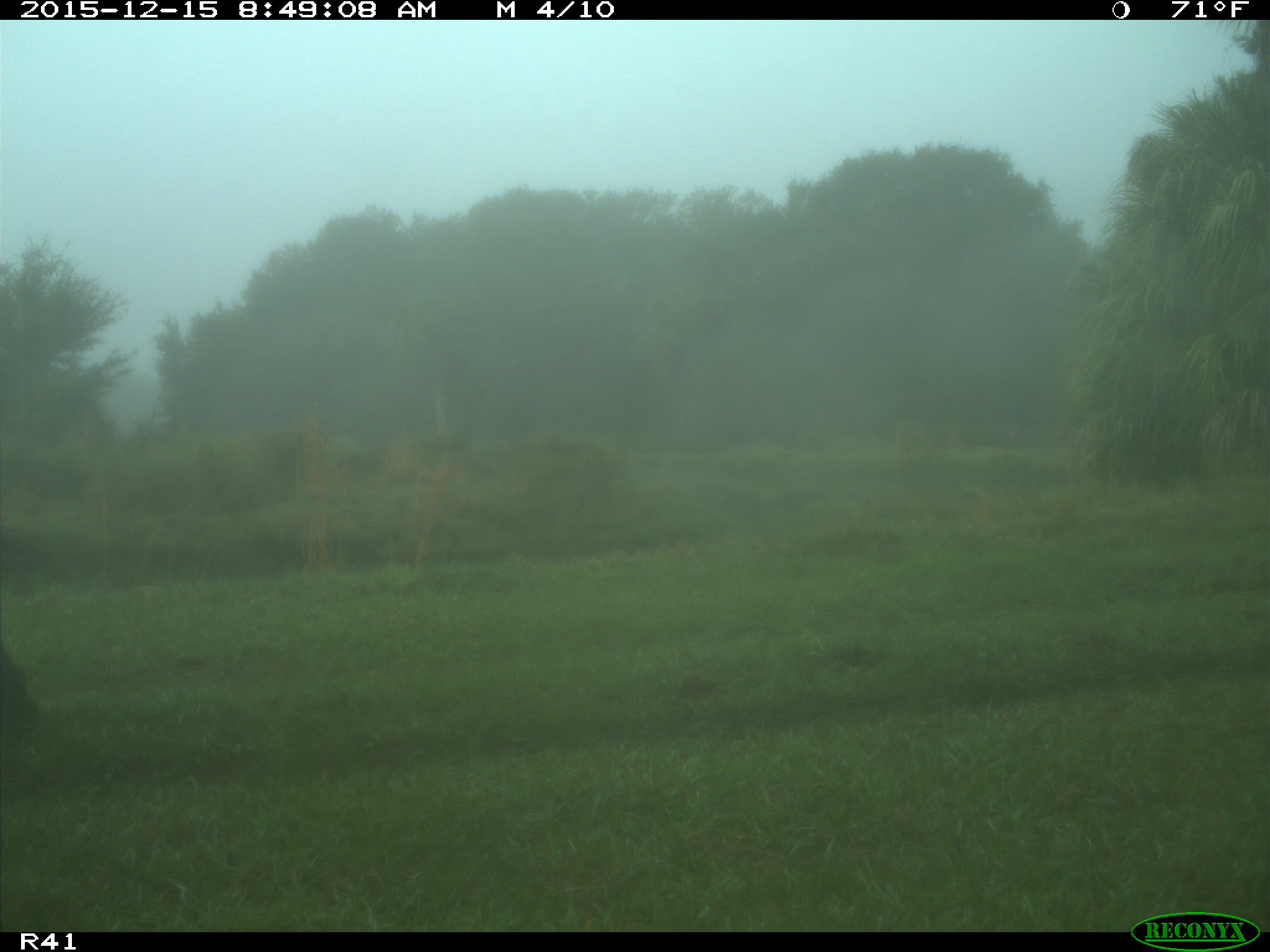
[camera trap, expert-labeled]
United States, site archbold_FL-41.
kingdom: Animalia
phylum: Chordata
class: Mammalia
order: Artiodactyla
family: Bovidae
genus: Bos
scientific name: Bos taurus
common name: domestic cow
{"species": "Bos taurus (domestic cow)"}